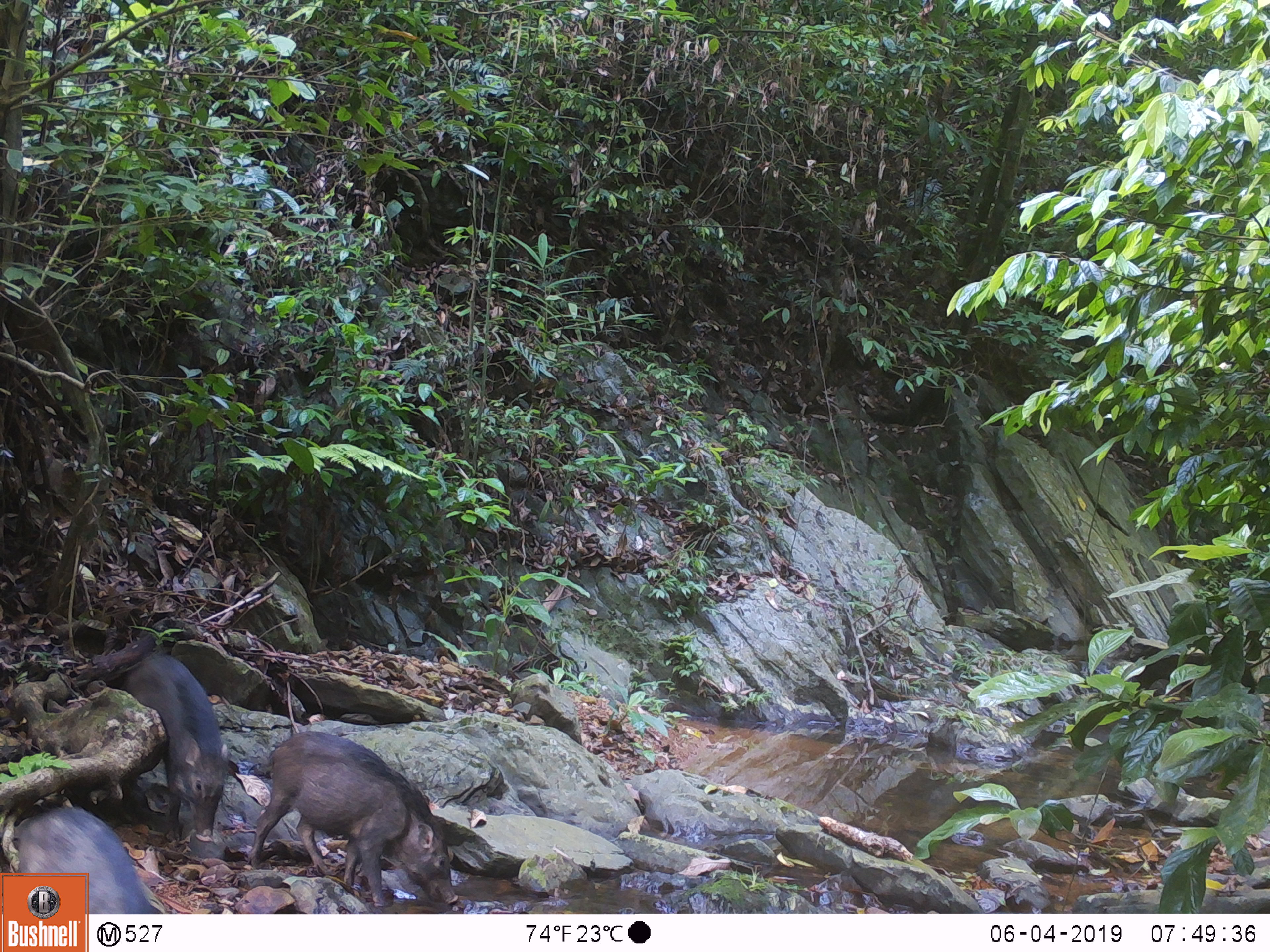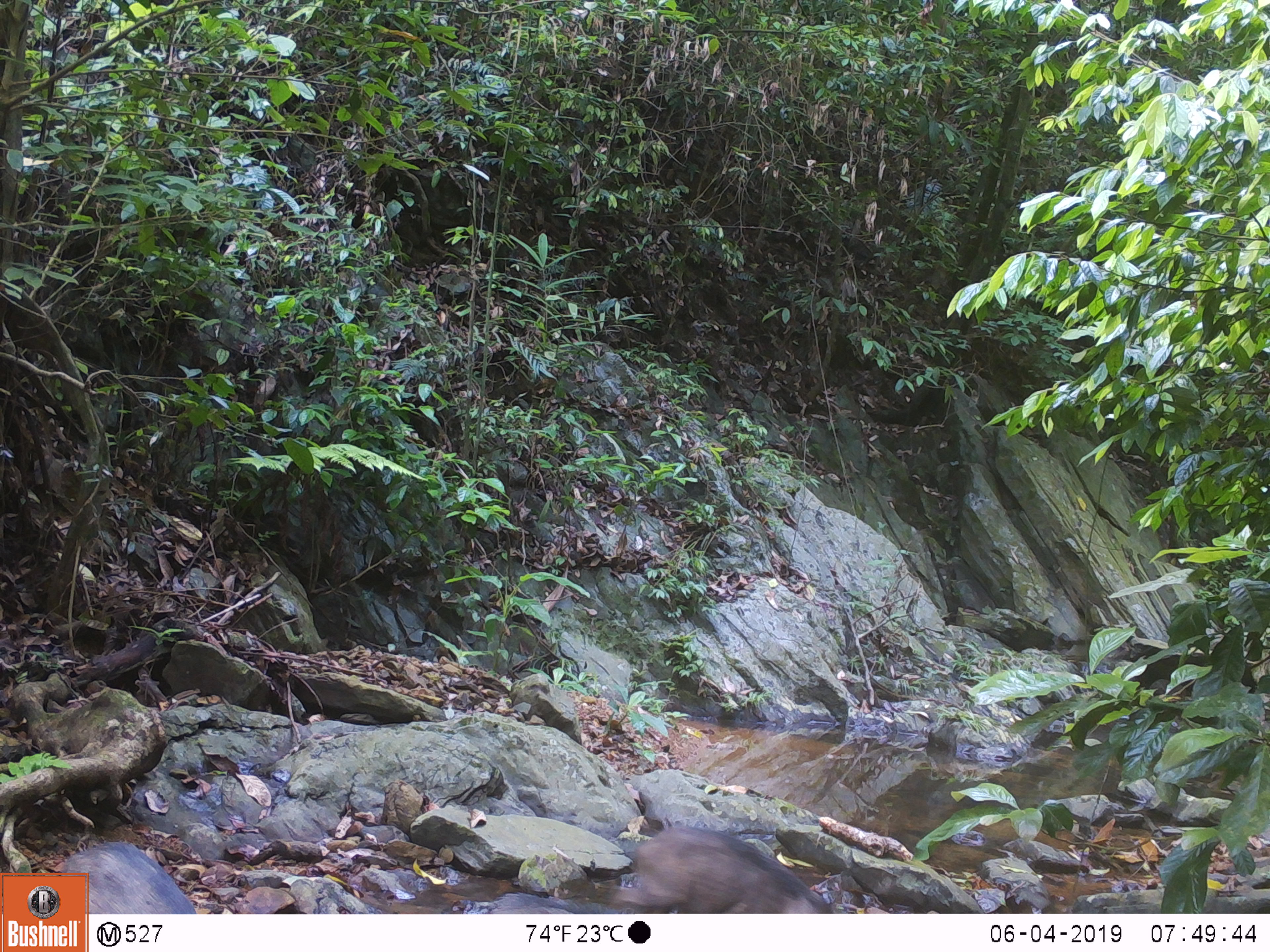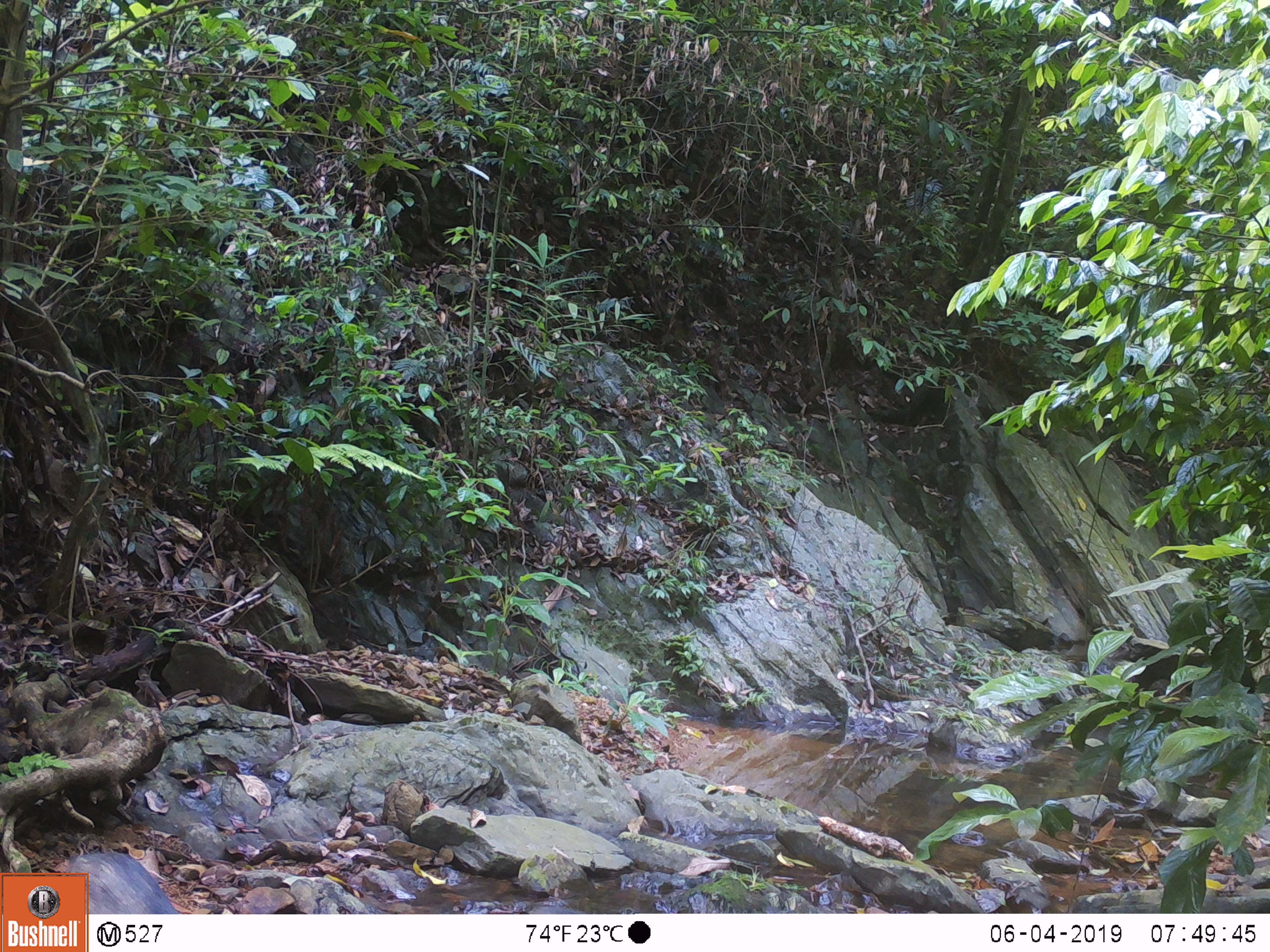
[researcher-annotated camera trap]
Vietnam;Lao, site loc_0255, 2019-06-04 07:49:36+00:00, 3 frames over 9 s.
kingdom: Animalia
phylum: Chordata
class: Mammalia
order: Artiodactyla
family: Suidae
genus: Sus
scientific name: Sus scrofa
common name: eurasian wild pig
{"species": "eurasian wild pig (Sus scrofa)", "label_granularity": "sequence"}